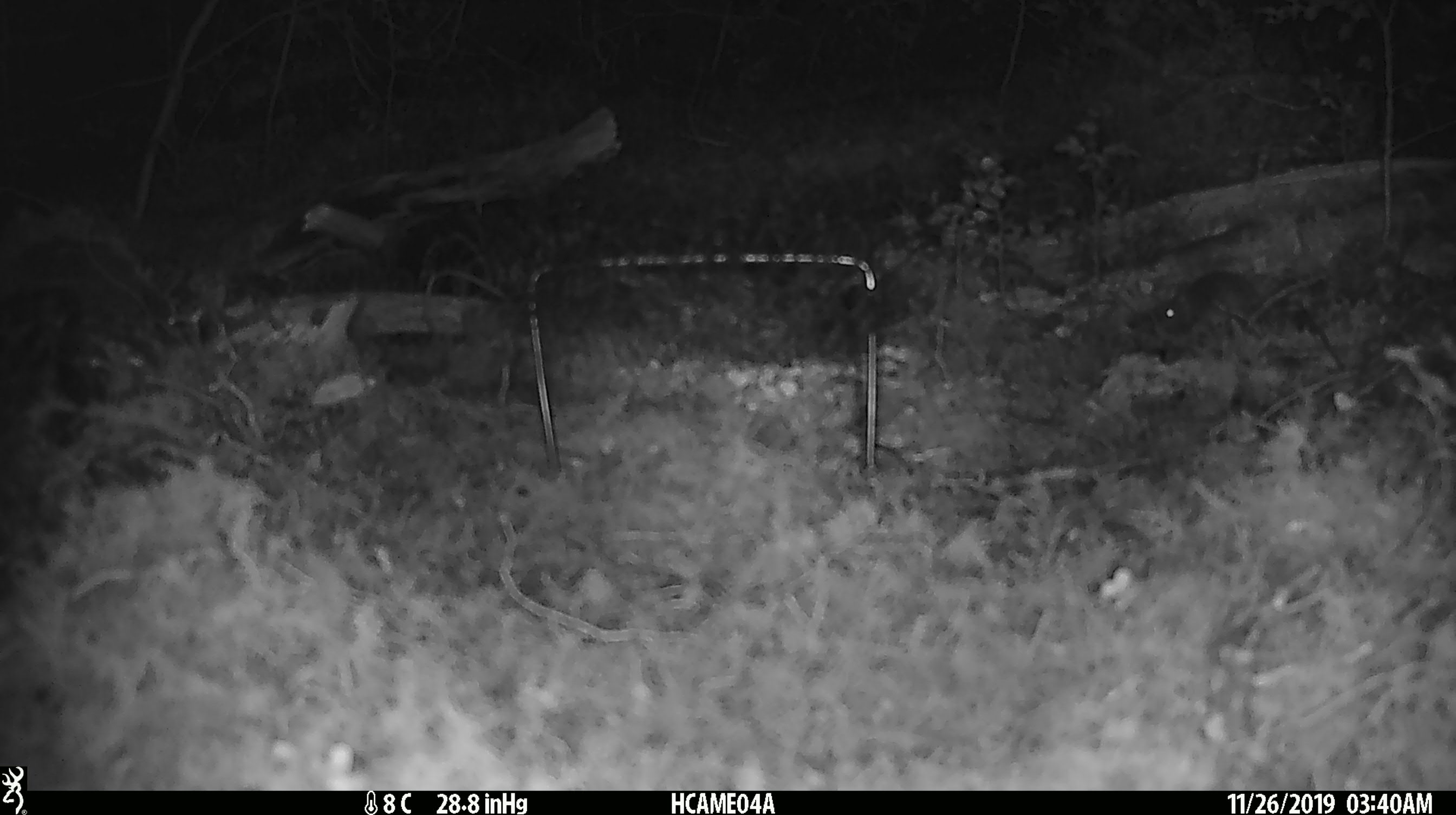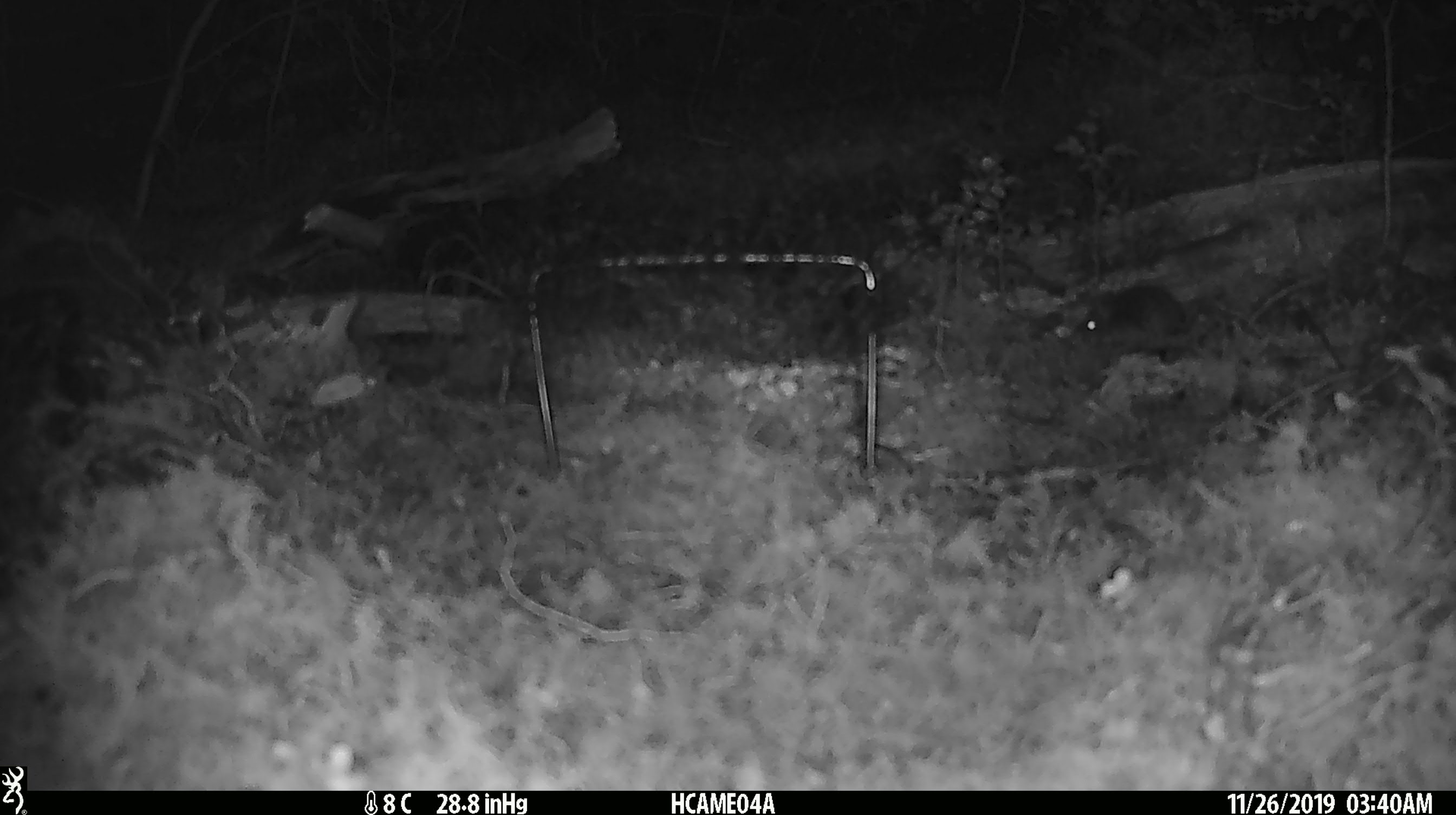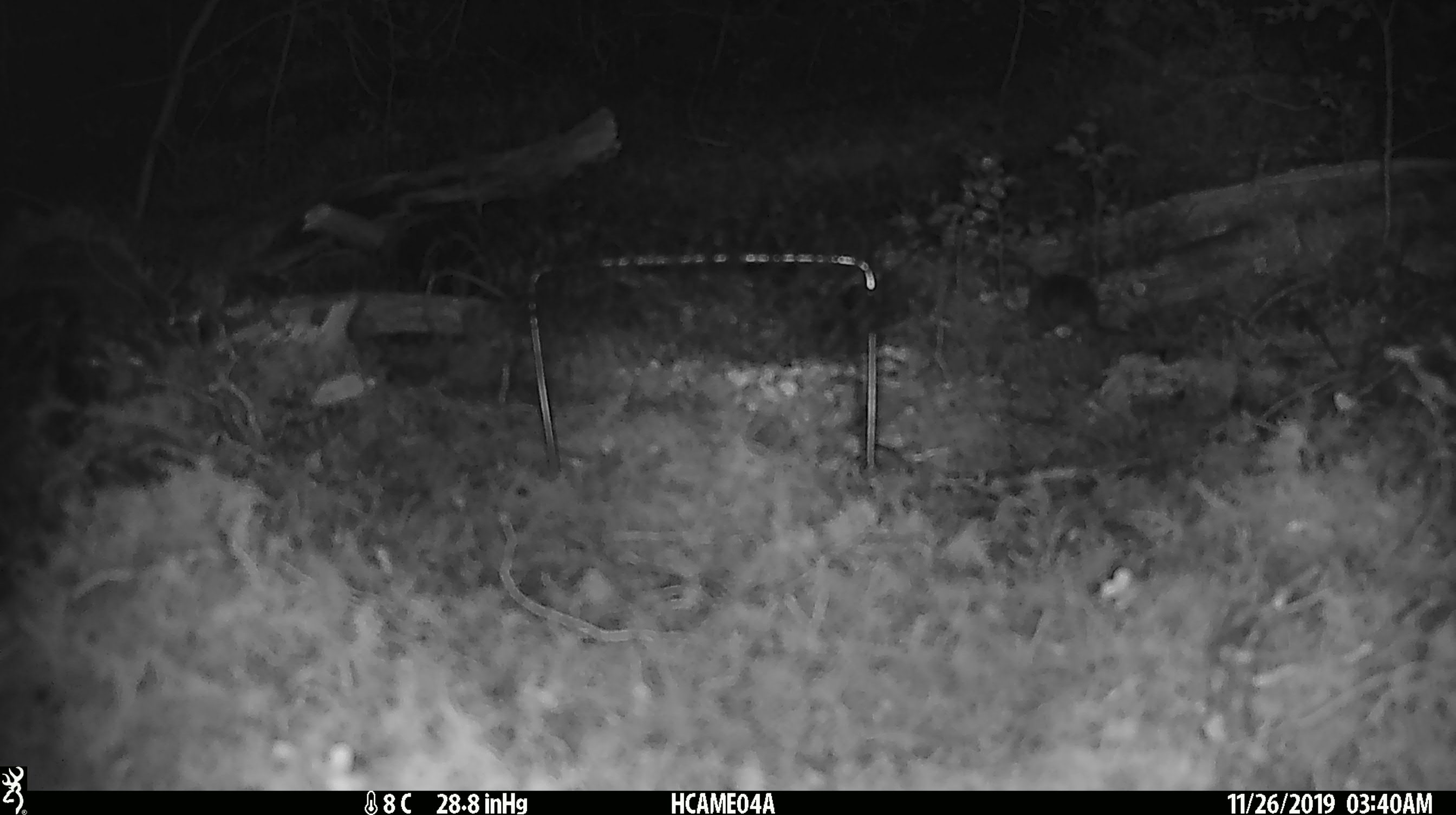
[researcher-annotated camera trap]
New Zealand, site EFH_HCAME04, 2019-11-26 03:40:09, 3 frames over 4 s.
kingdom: Animalia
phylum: Chordata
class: Mammalia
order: Rodentia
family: Muridae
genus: Mus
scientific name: Mus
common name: mouse